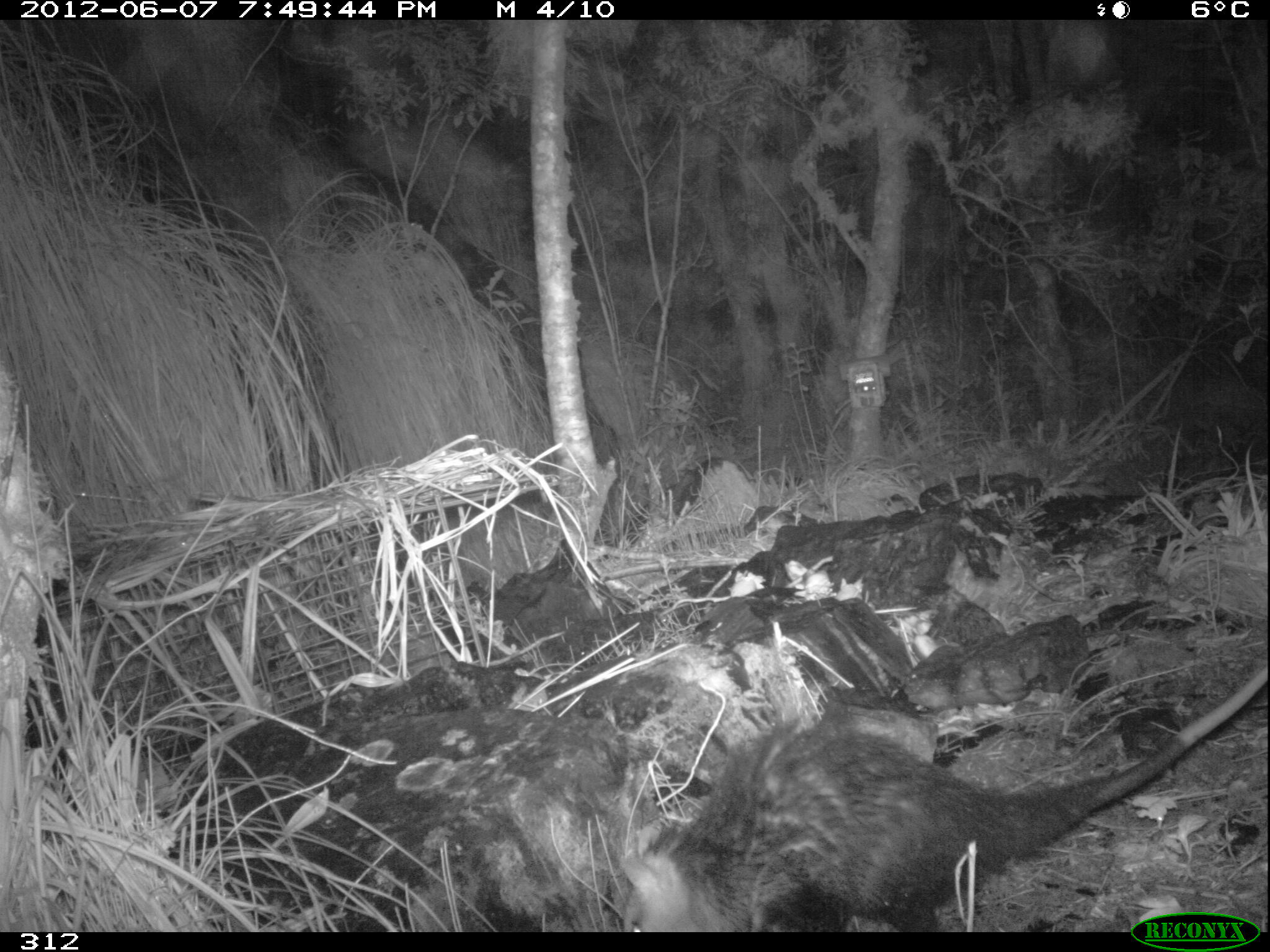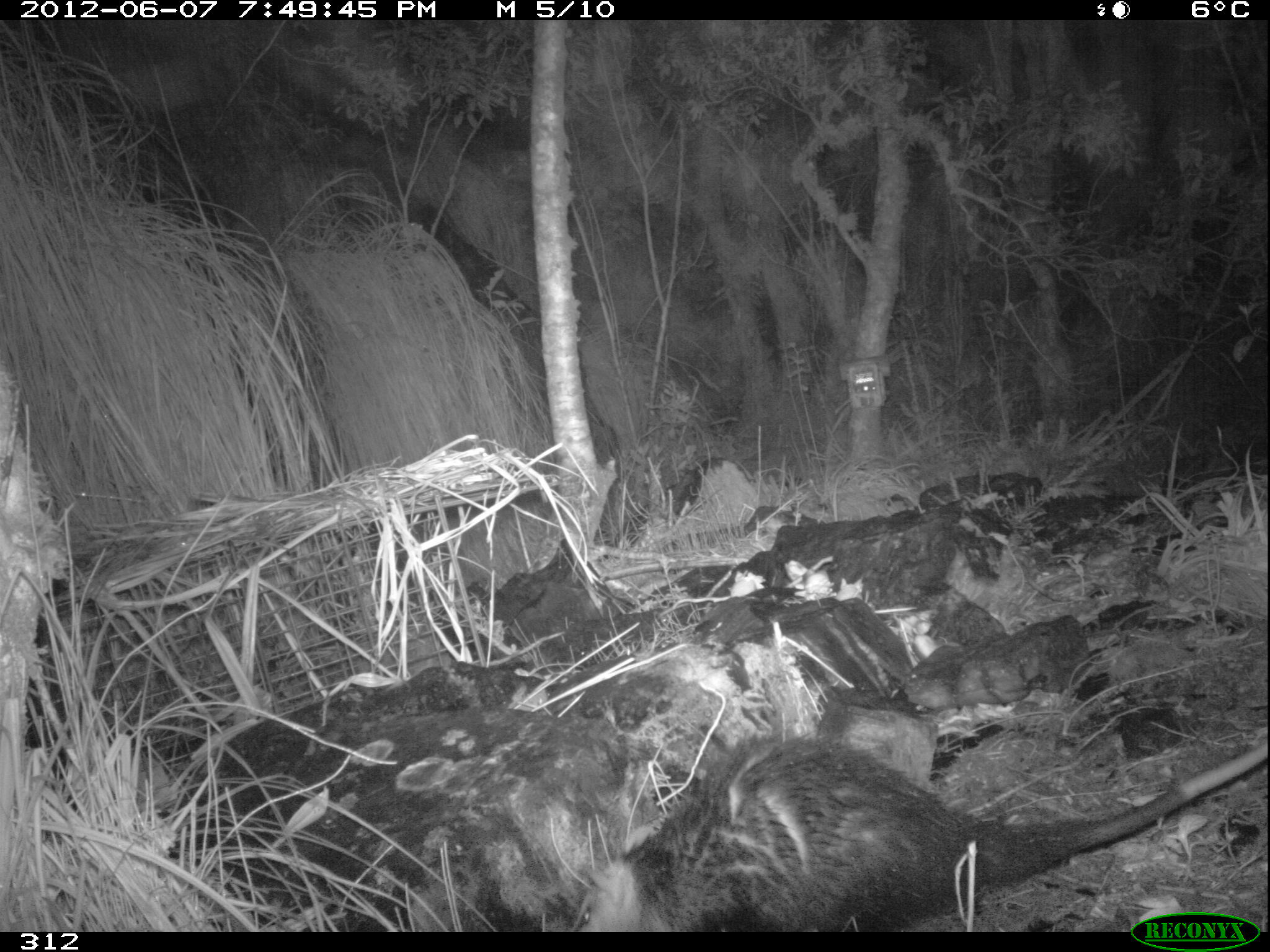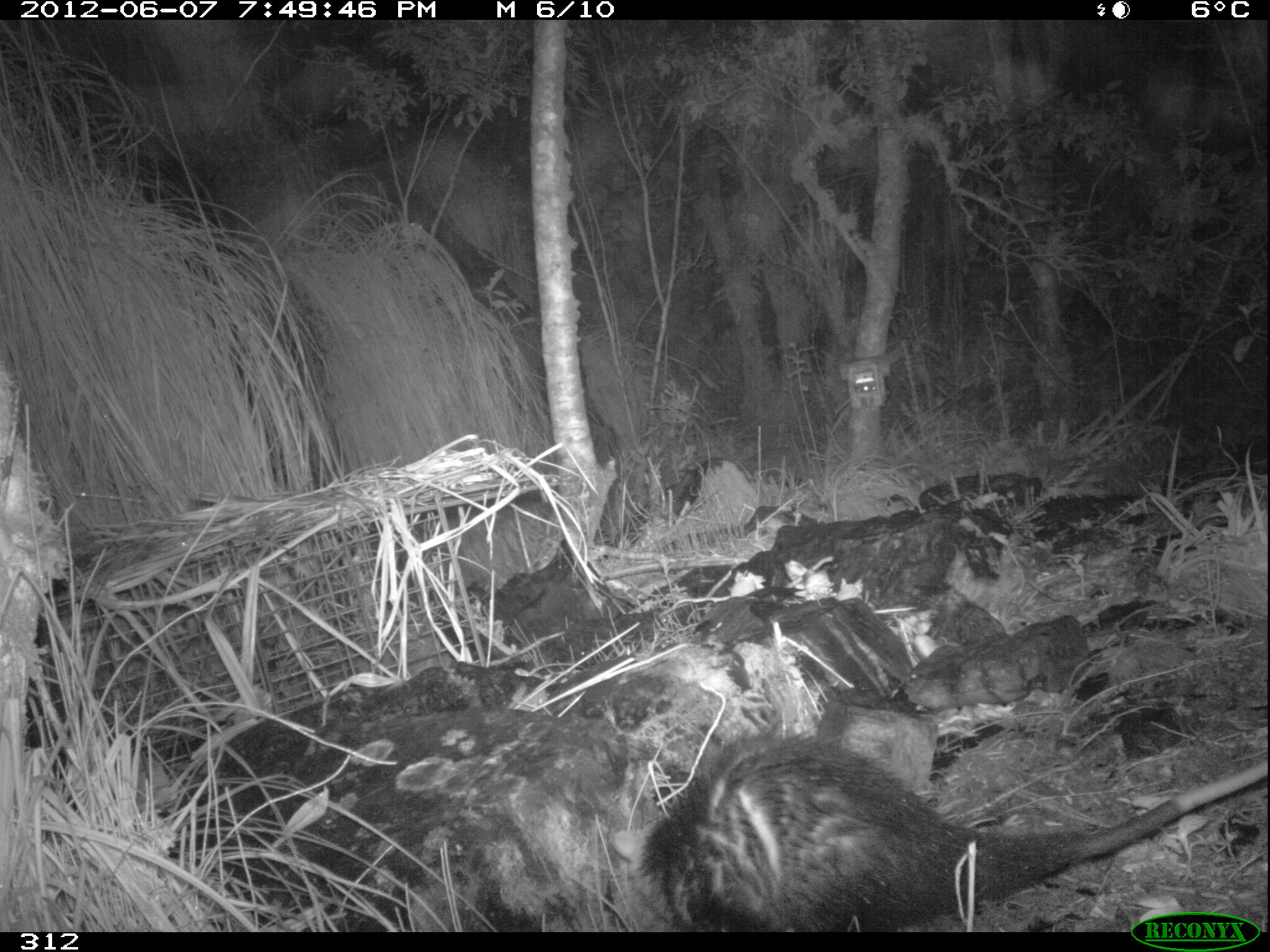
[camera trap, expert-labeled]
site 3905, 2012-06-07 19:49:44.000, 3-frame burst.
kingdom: Animalia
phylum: Chordata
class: Mammalia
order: Didelphimorphia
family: Didelphidae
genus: Didelphis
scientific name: Didelphis pernigra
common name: andean white-eared opossum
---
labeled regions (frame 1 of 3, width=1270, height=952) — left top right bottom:
didelphis pernigra: 617 662 1268 932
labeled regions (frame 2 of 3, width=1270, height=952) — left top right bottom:
didelphis pernigra: 570 723 1269 933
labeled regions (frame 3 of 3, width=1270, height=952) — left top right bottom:
didelphis pernigra: 607 724 1268 933